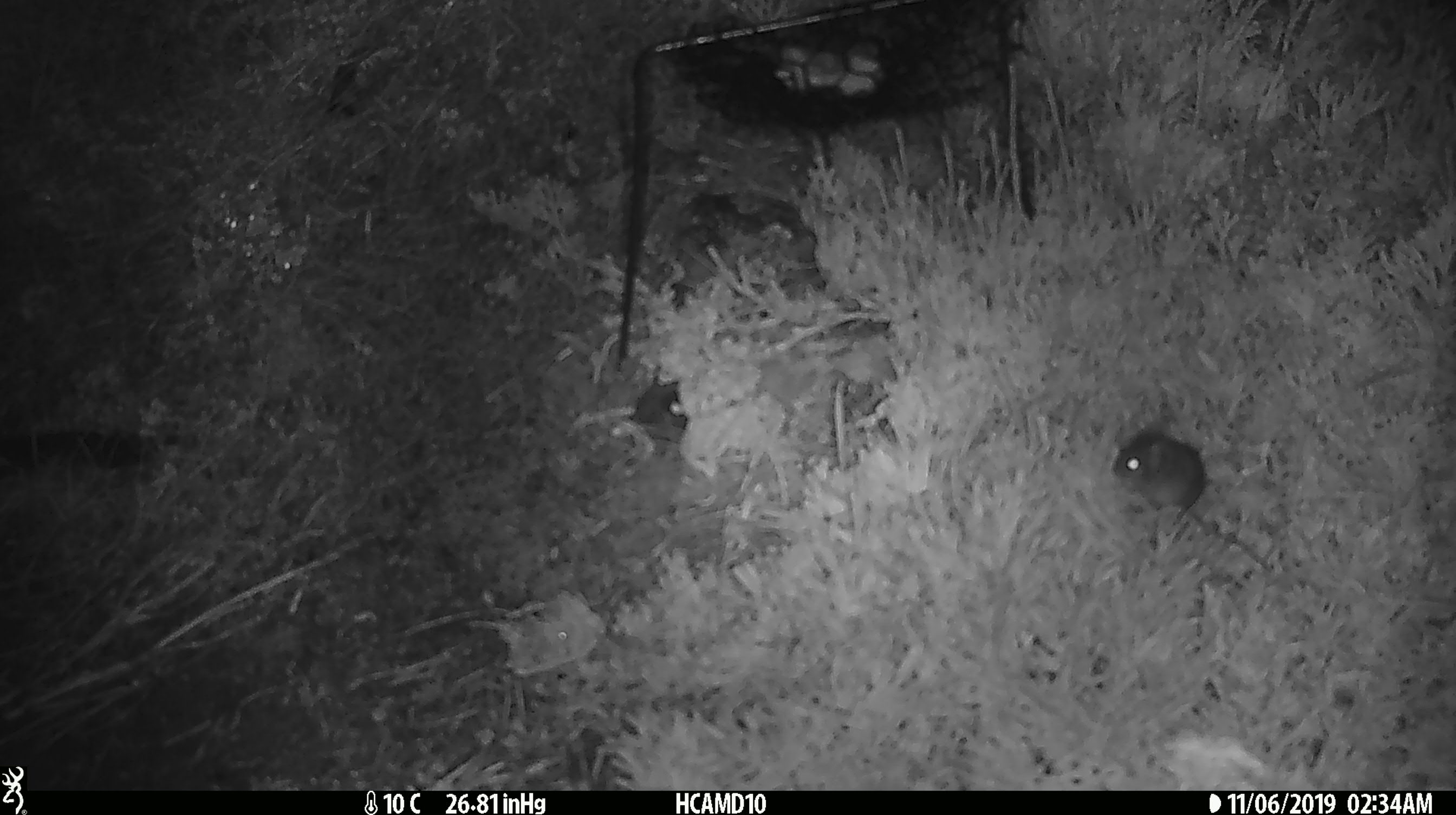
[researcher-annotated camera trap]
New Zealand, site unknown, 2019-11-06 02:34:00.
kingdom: Animalia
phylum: Chordata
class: Mammalia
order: Rodentia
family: Muridae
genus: Mus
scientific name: Mus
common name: mouse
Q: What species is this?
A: Mouse (Mus).